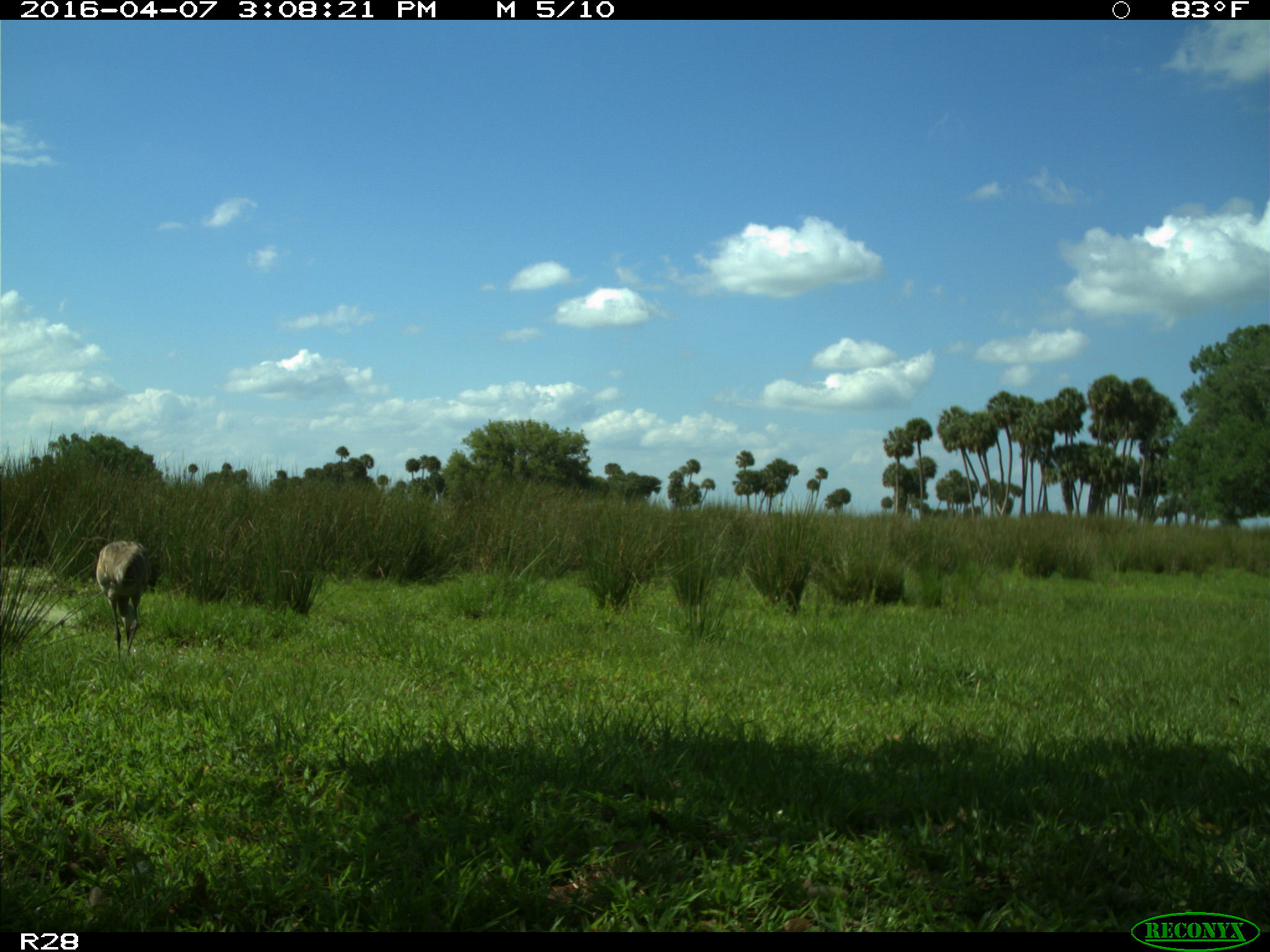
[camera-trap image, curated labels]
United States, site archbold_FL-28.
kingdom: Animalia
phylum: Chordata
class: Aves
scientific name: Aves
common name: birds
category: unidentified bird